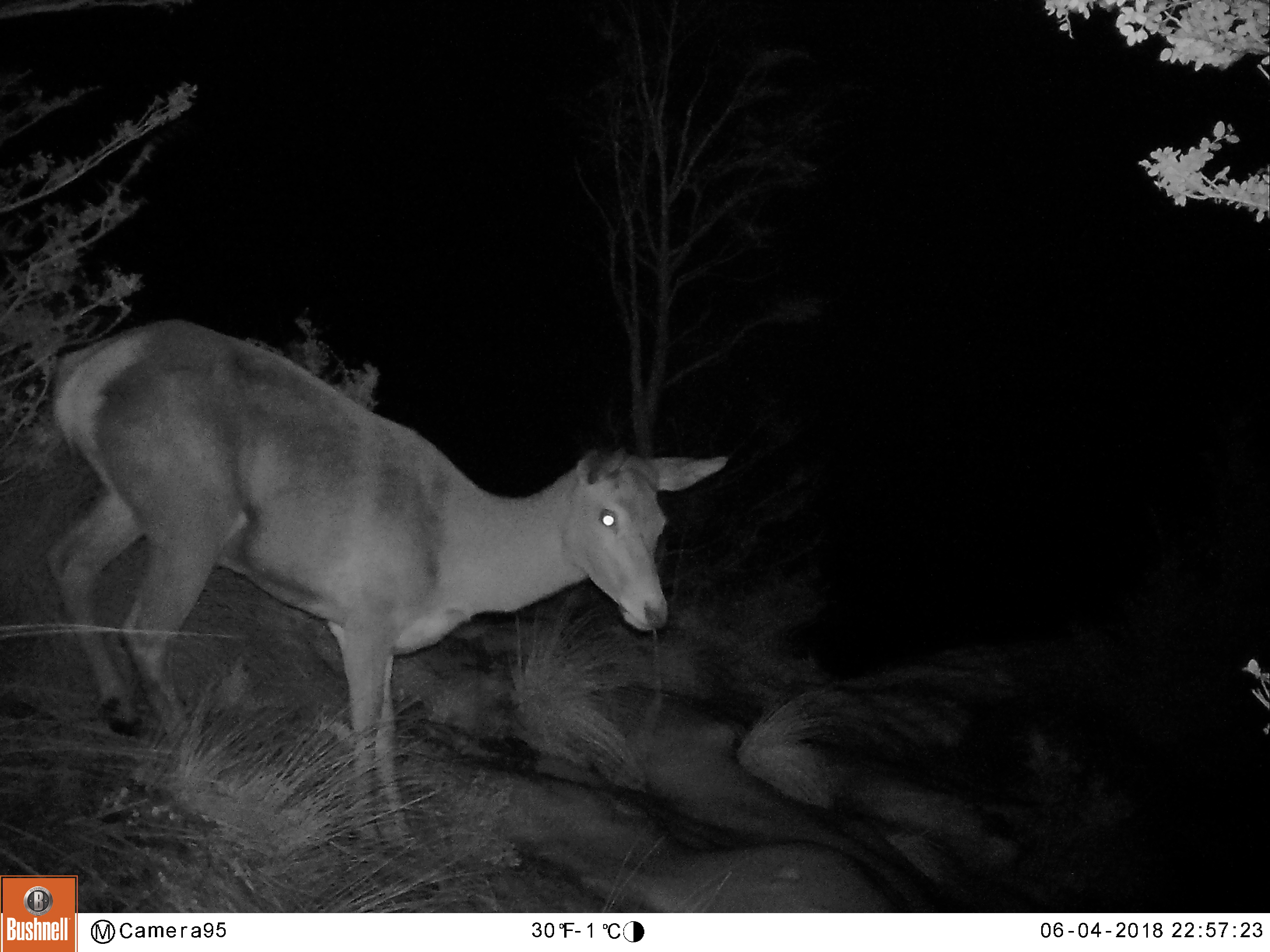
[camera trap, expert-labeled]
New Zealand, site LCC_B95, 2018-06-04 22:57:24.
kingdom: Animalia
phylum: Chordata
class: Mammalia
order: Artiodactyla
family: Cervidae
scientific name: Cervidae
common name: deer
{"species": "deer (Cervidae)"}